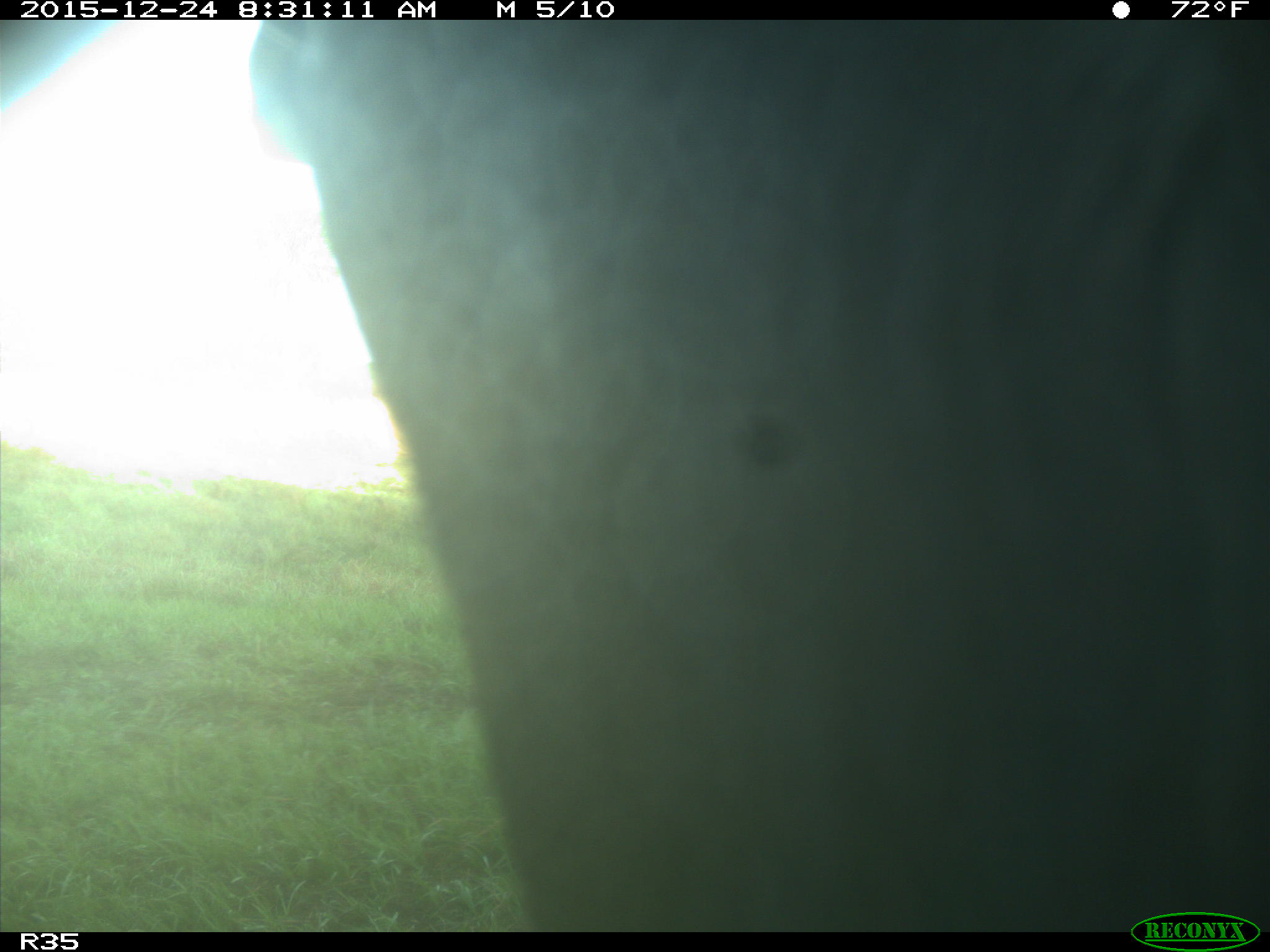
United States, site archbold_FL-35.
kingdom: Animalia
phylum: Chordata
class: Mammalia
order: Artiodactyla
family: Bovidae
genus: Bos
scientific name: Bos taurus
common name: domestic cow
Bos taurus (domestic cow).